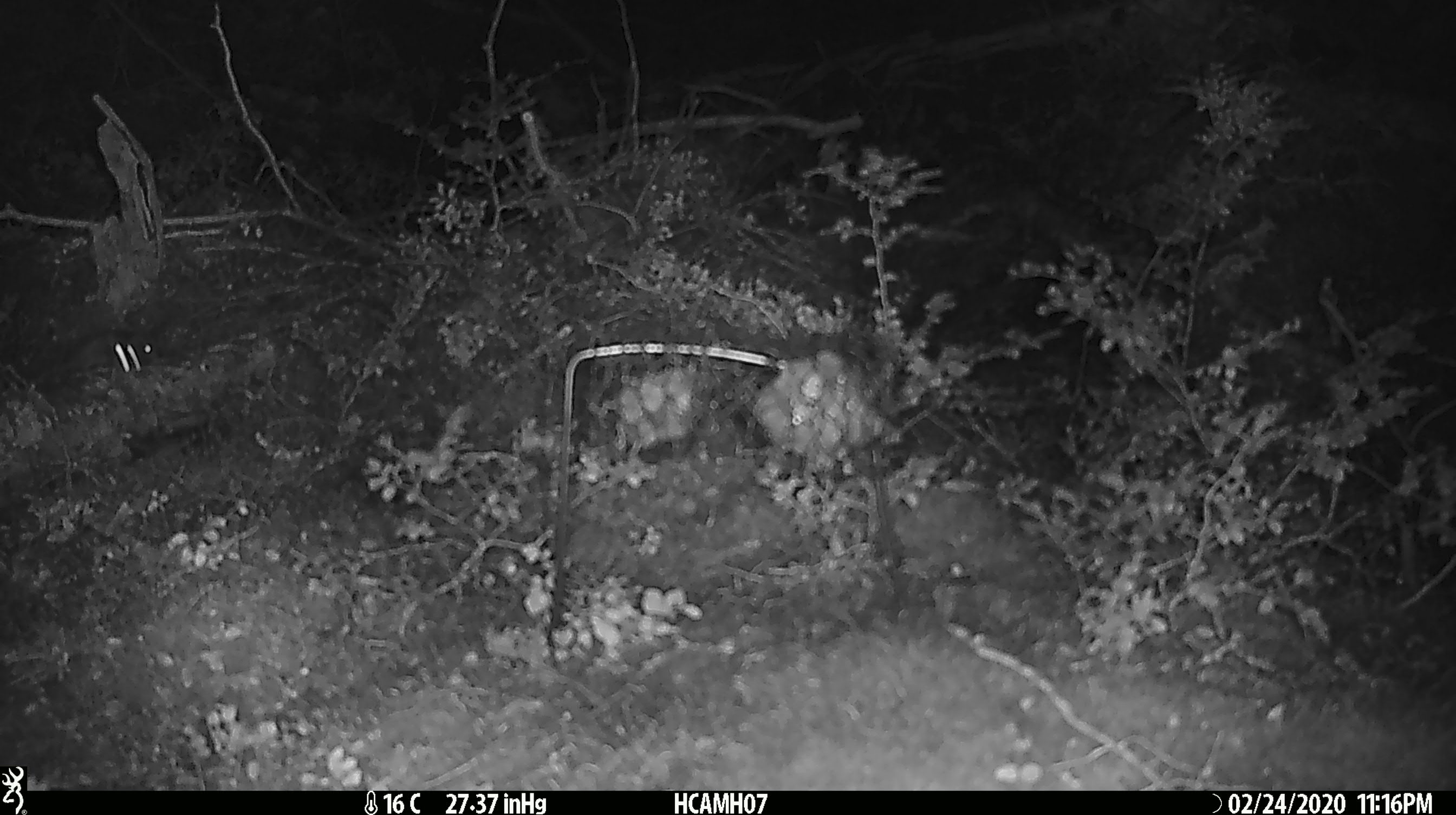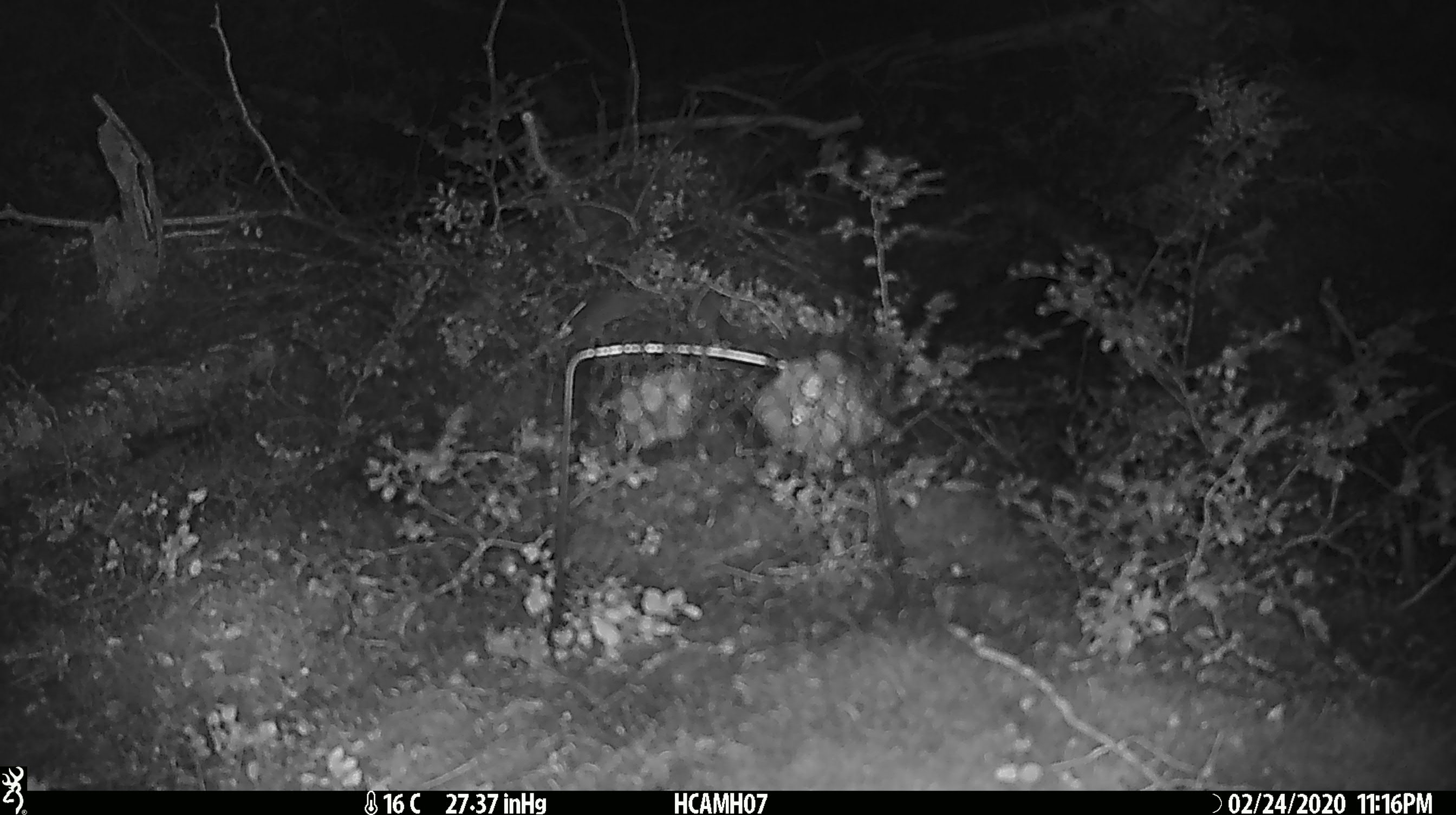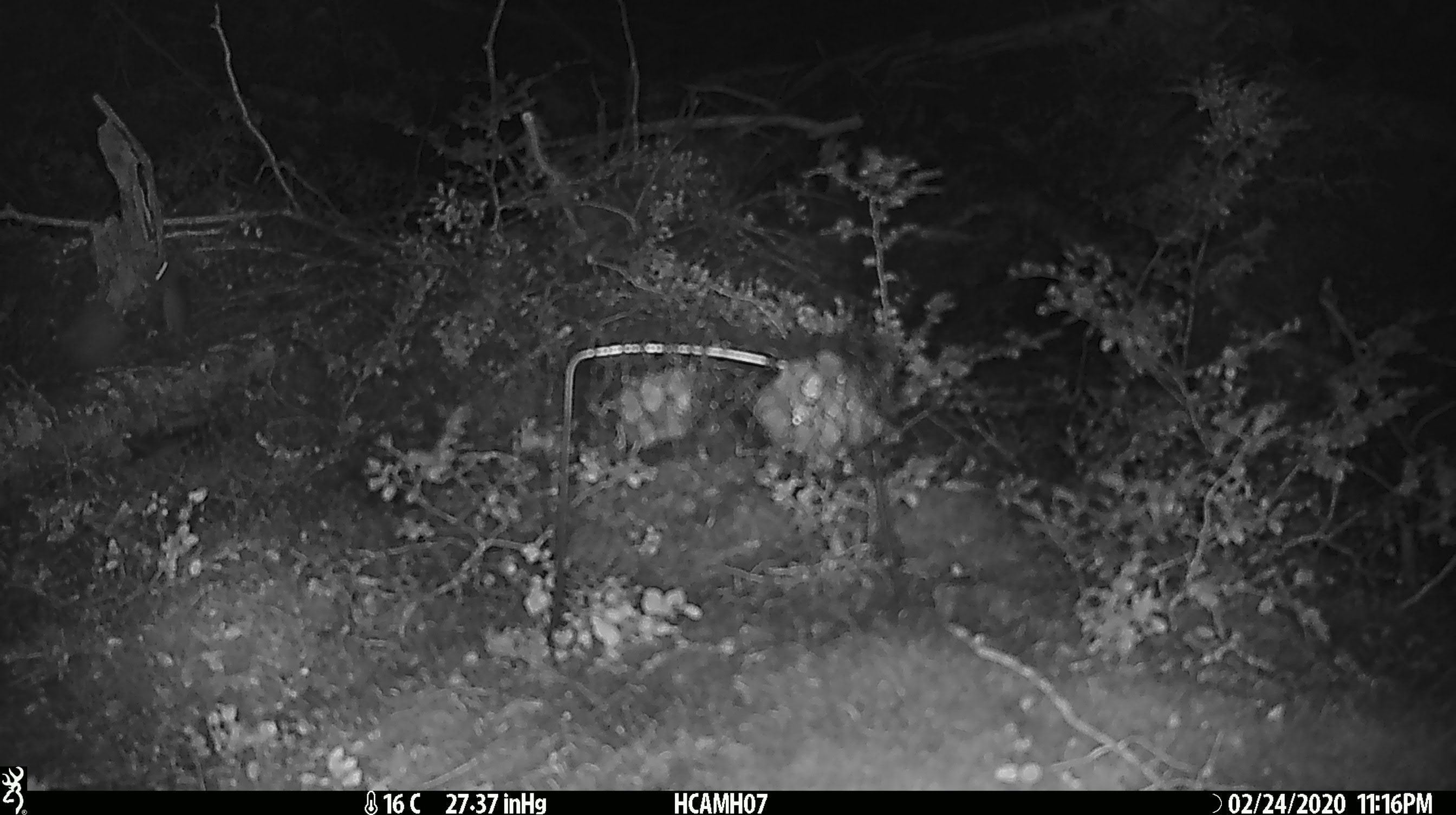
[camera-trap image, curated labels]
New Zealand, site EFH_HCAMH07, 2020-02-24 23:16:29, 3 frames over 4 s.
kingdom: Animalia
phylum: Chordata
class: Mammalia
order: Rodentia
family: Muridae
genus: Mus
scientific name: Mus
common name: mouse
Mouse (Mus).